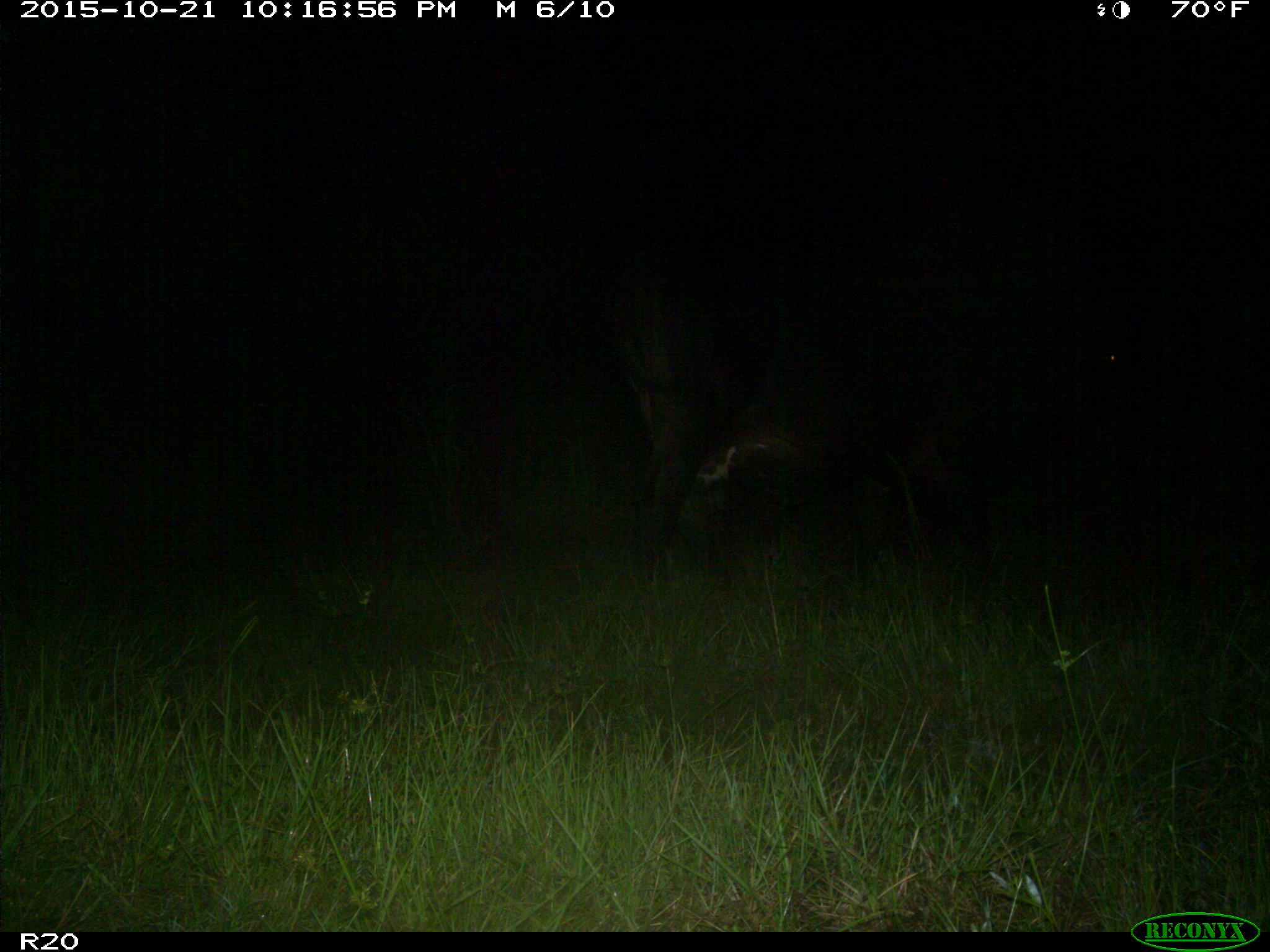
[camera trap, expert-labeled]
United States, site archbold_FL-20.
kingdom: Animalia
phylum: Chordata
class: Mammalia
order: Artiodactyla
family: Bovidae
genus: Bos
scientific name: Bos taurus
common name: domestic cow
Bos taurus (domestic cow).